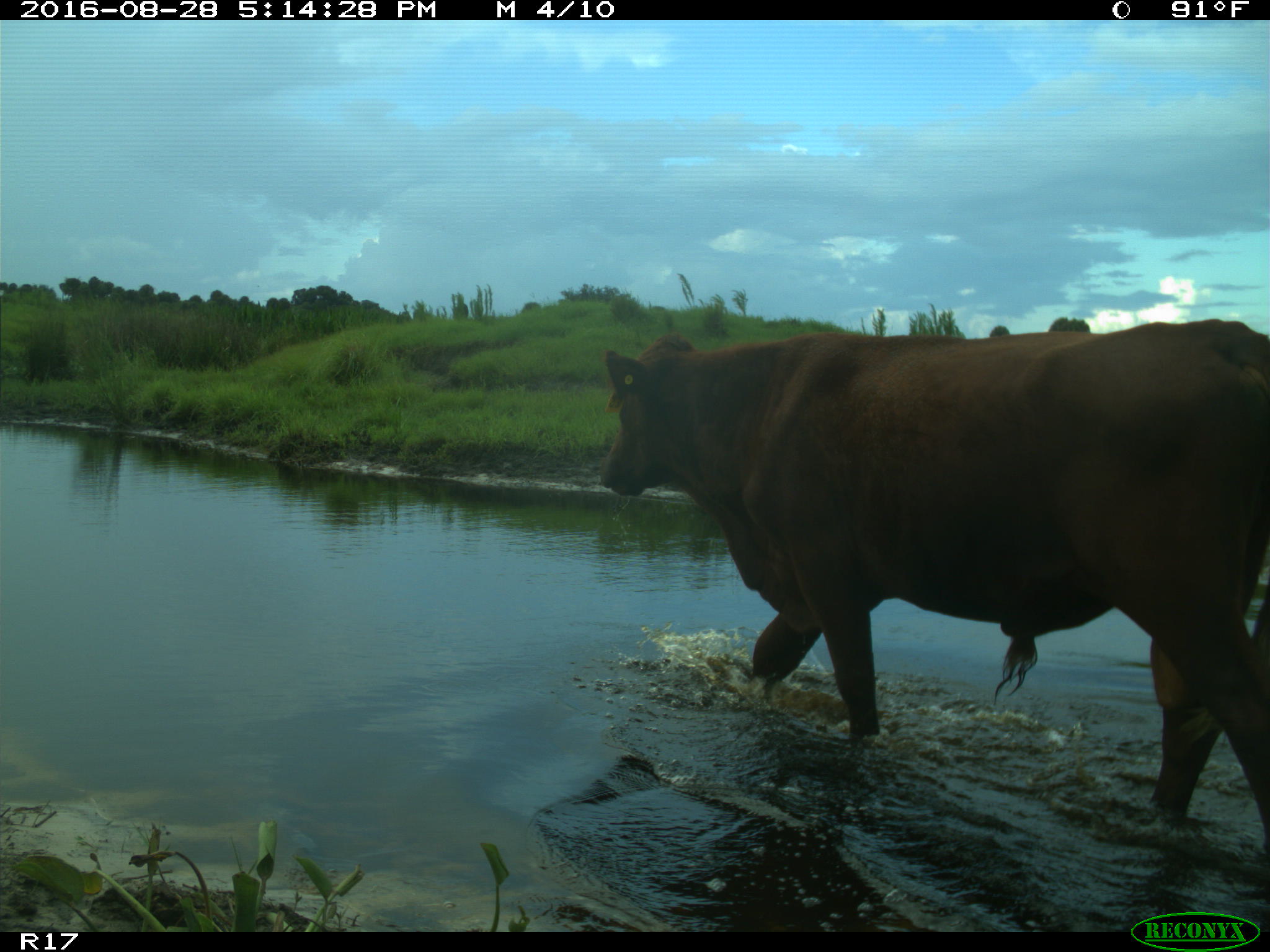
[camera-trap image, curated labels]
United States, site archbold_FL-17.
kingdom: Animalia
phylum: Chordata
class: Mammalia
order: Artiodactyla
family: Bovidae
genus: Bos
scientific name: Bos taurus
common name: domestic cow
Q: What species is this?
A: Bos taurus (domestic cow).